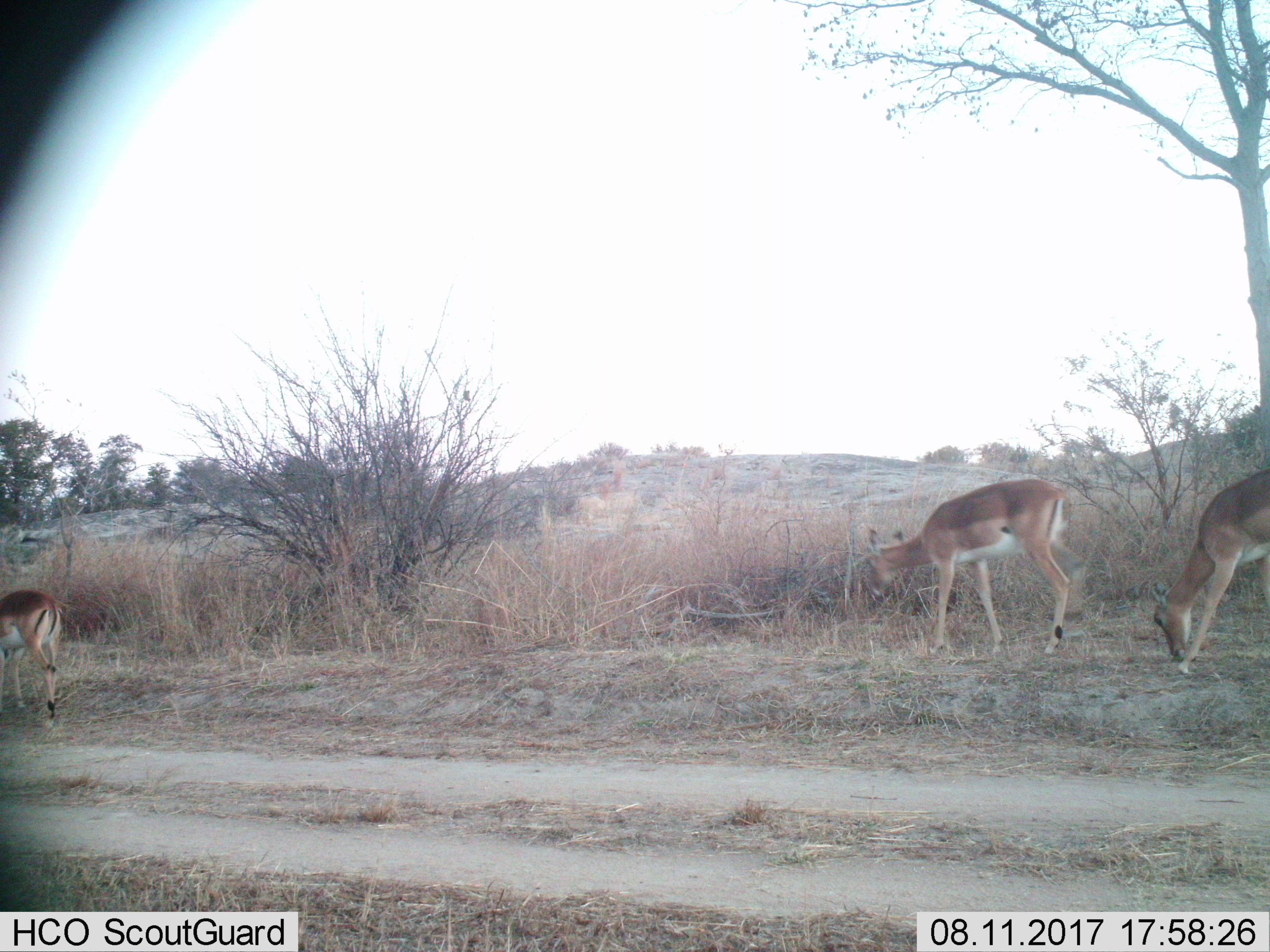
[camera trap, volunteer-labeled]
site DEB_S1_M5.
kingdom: Animalia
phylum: Chordata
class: Mammalia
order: Artiodactyla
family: Bovidae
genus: Aepyceros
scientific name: Aepyceros melampus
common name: impala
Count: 3.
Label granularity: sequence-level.